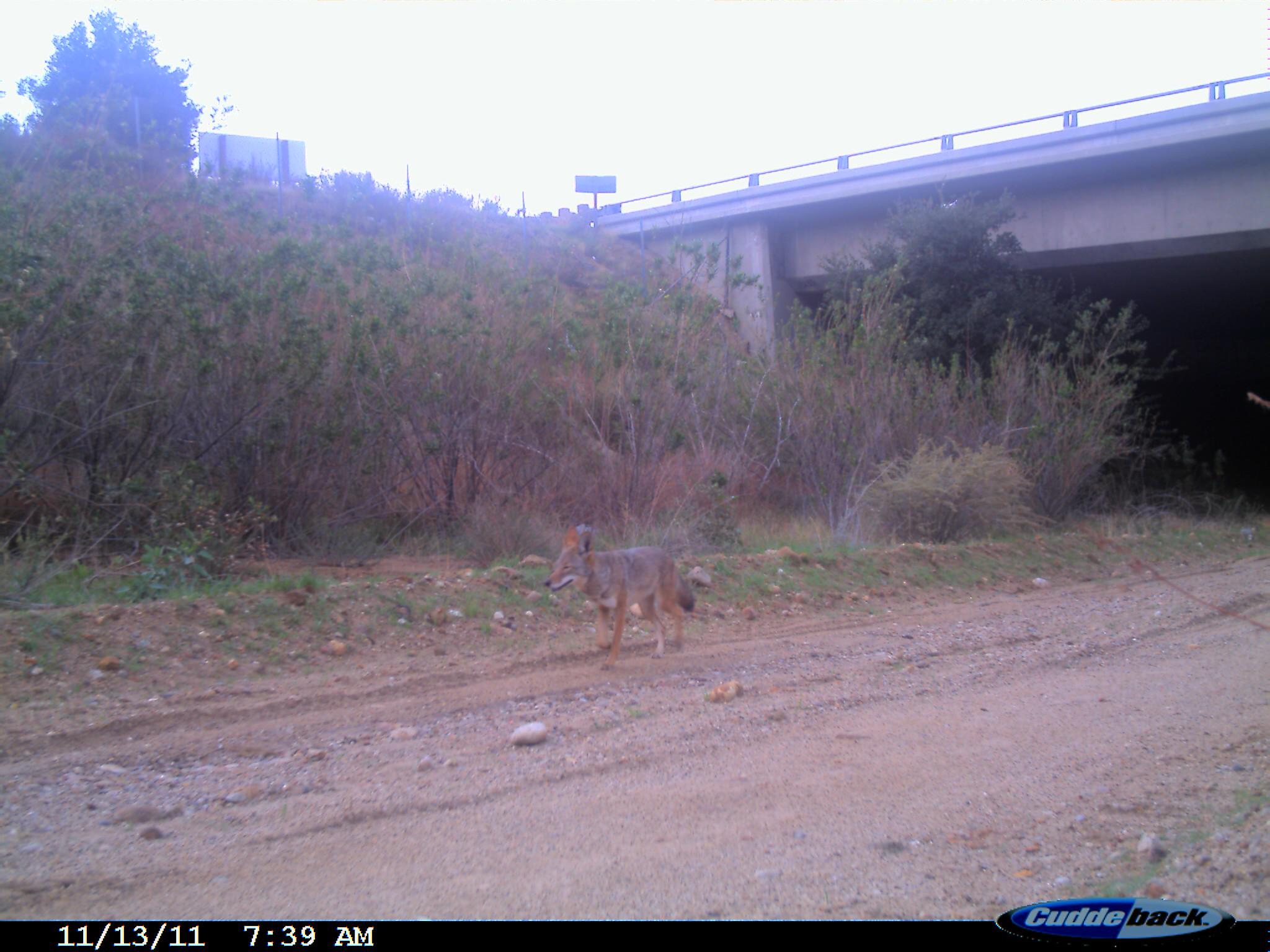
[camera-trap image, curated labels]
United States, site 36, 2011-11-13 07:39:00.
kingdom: Animalia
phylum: Chordata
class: Mammalia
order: Carnivora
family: Canidae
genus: Canis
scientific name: Canis latrans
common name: coyote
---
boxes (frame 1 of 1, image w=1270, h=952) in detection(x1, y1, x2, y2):
coyote: detection(540, 523, 696, 673)